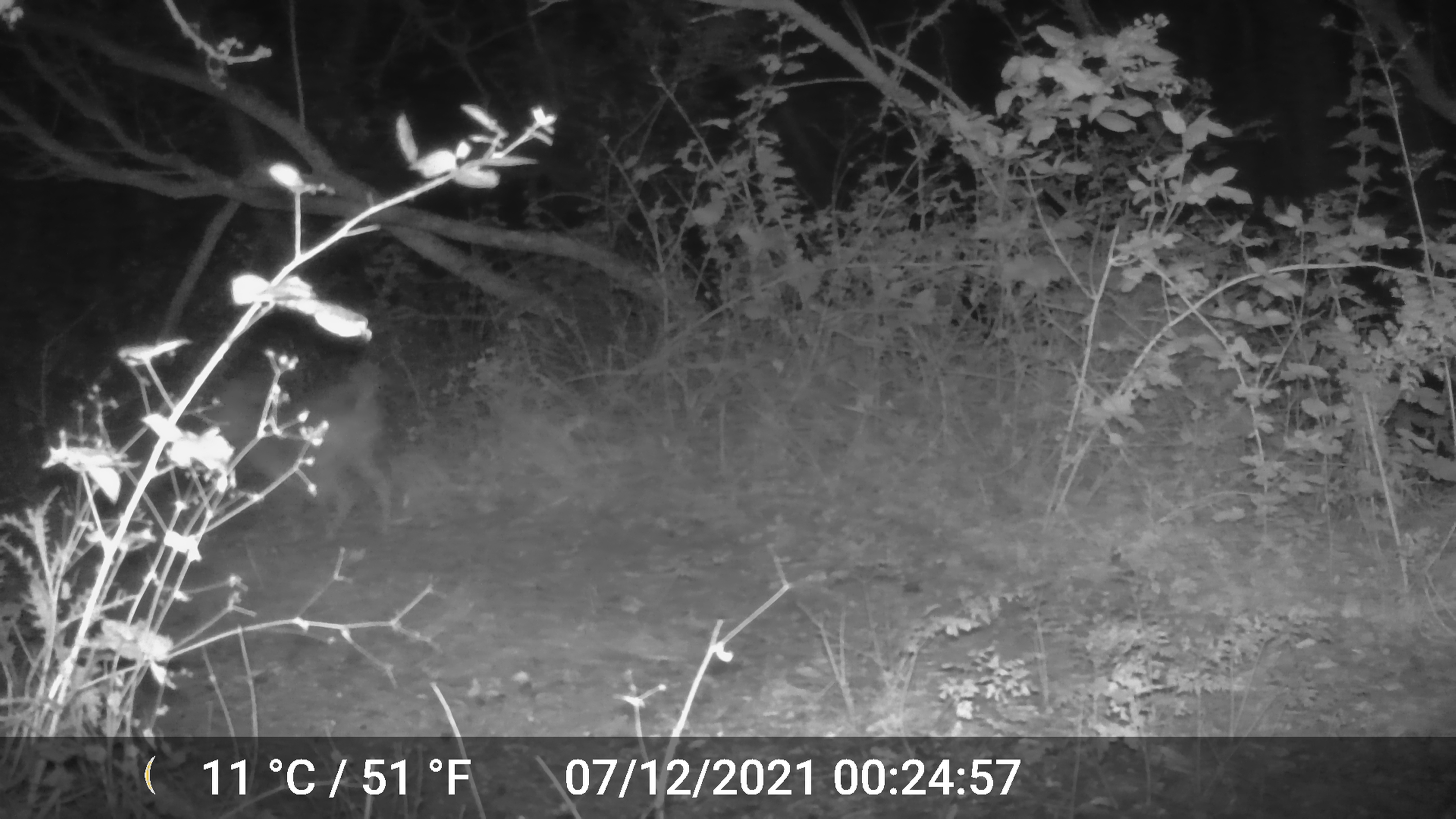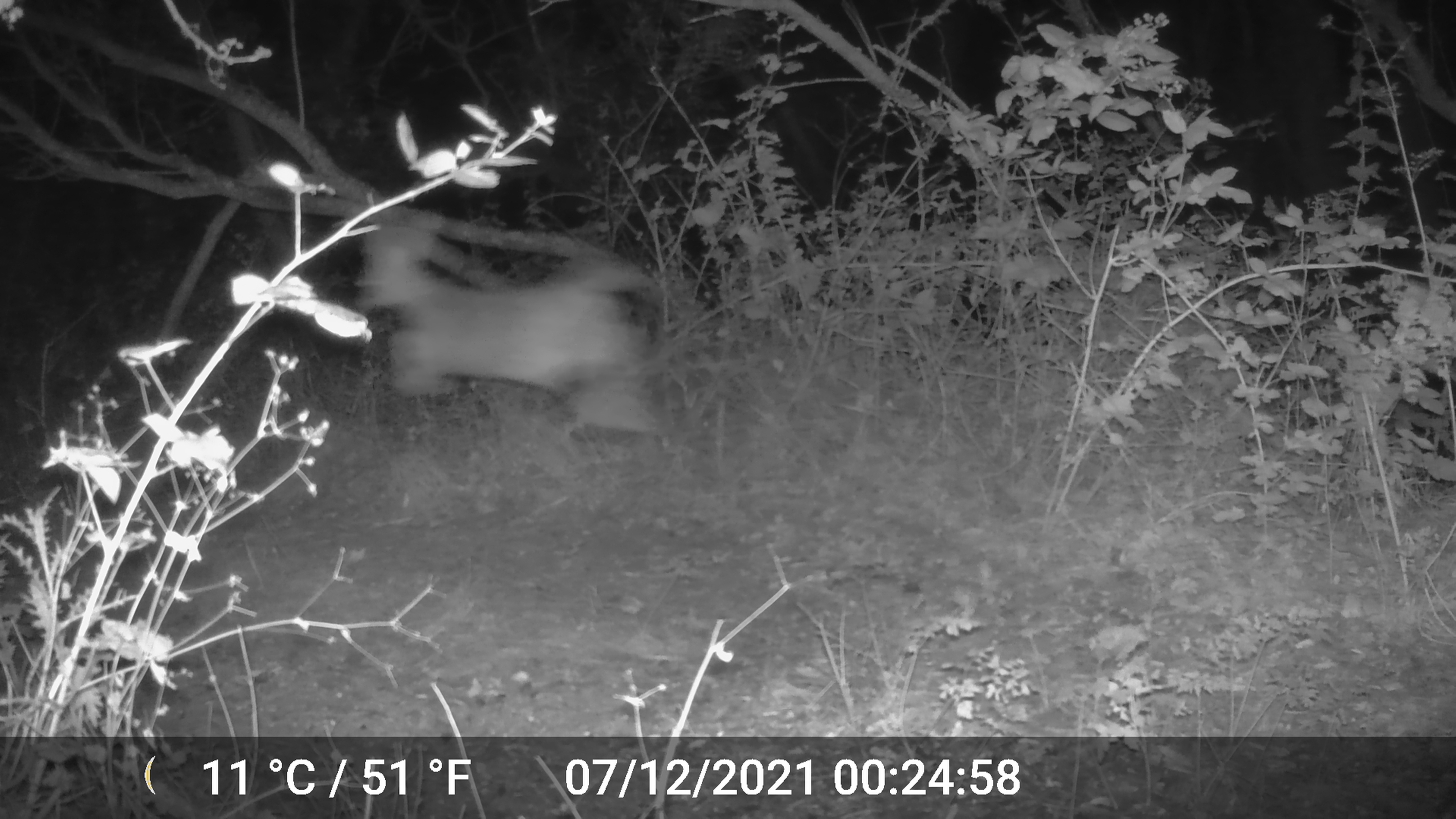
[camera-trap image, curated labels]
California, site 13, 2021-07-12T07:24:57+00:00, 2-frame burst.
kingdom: Animalia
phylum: Chordata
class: Mammalia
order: Artiodactyla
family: Cervidae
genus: Odocoileus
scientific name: Odocoileus hemionus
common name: mule deer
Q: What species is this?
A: Mule deer (Odocoileus hemionus).